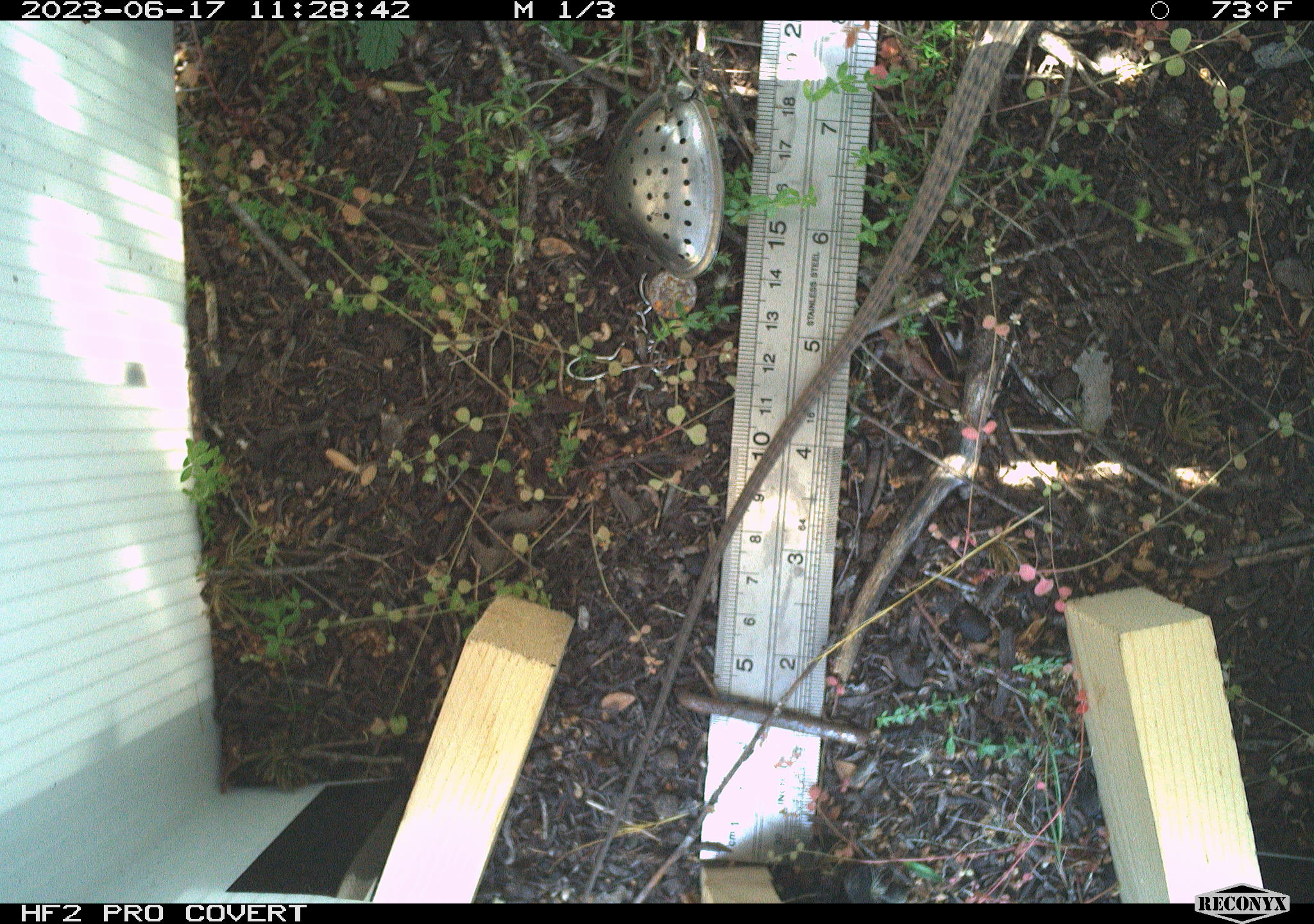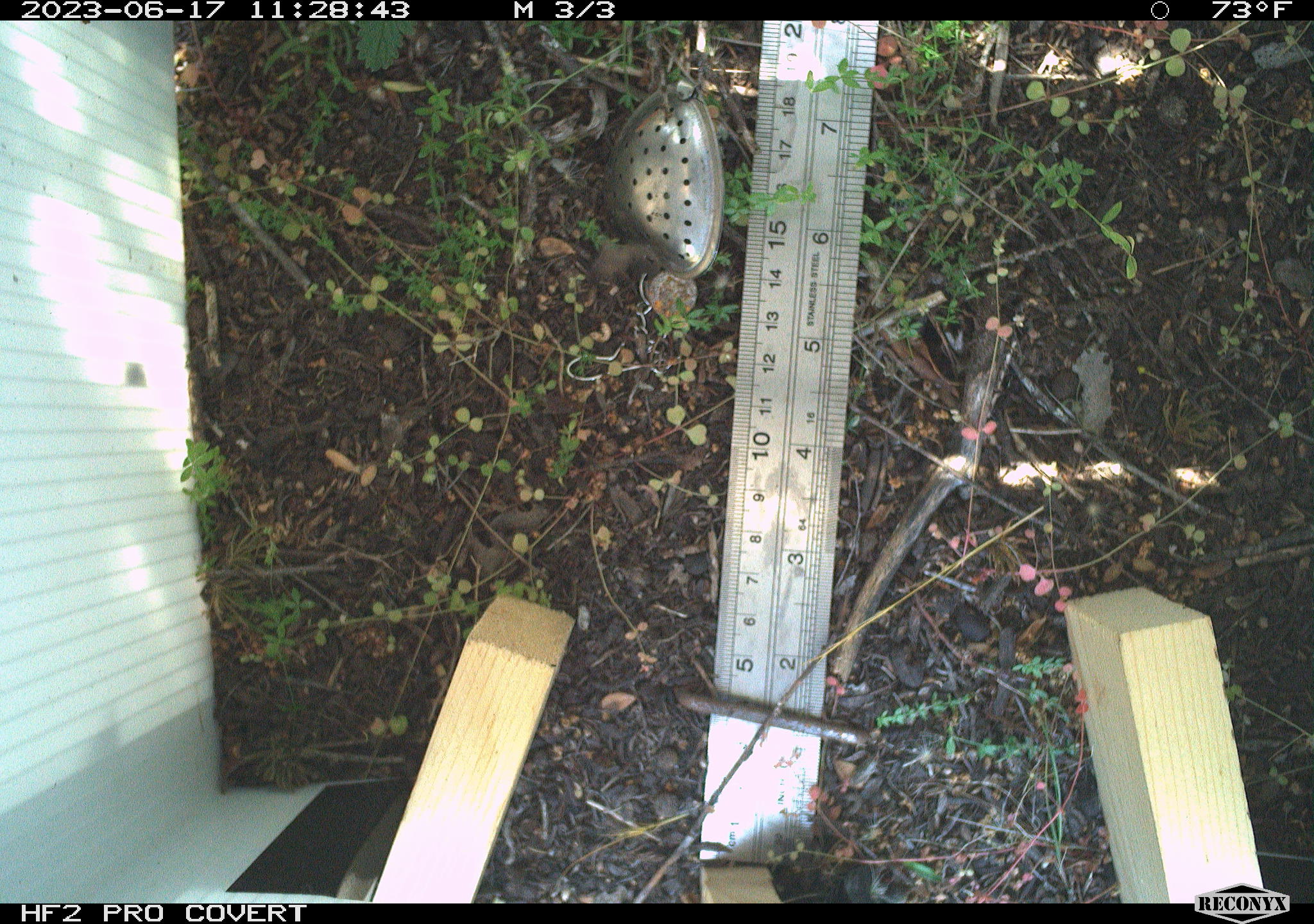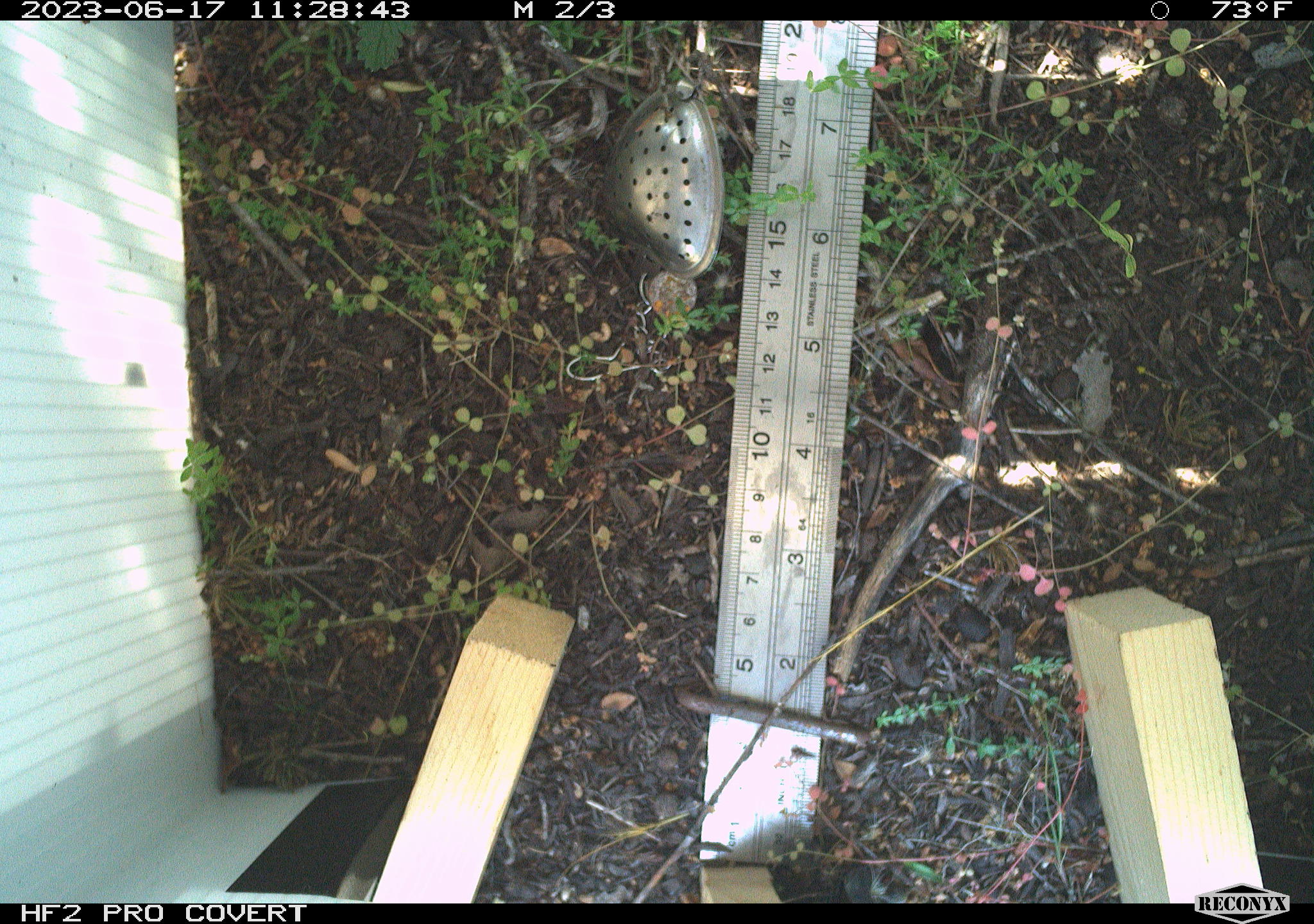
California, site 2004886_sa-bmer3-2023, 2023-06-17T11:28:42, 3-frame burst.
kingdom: Animalia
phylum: Chordata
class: Reptilia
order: Squamata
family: Teiidae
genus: Aspidoscelis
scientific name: Aspidoscelis tigris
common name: western whiptail